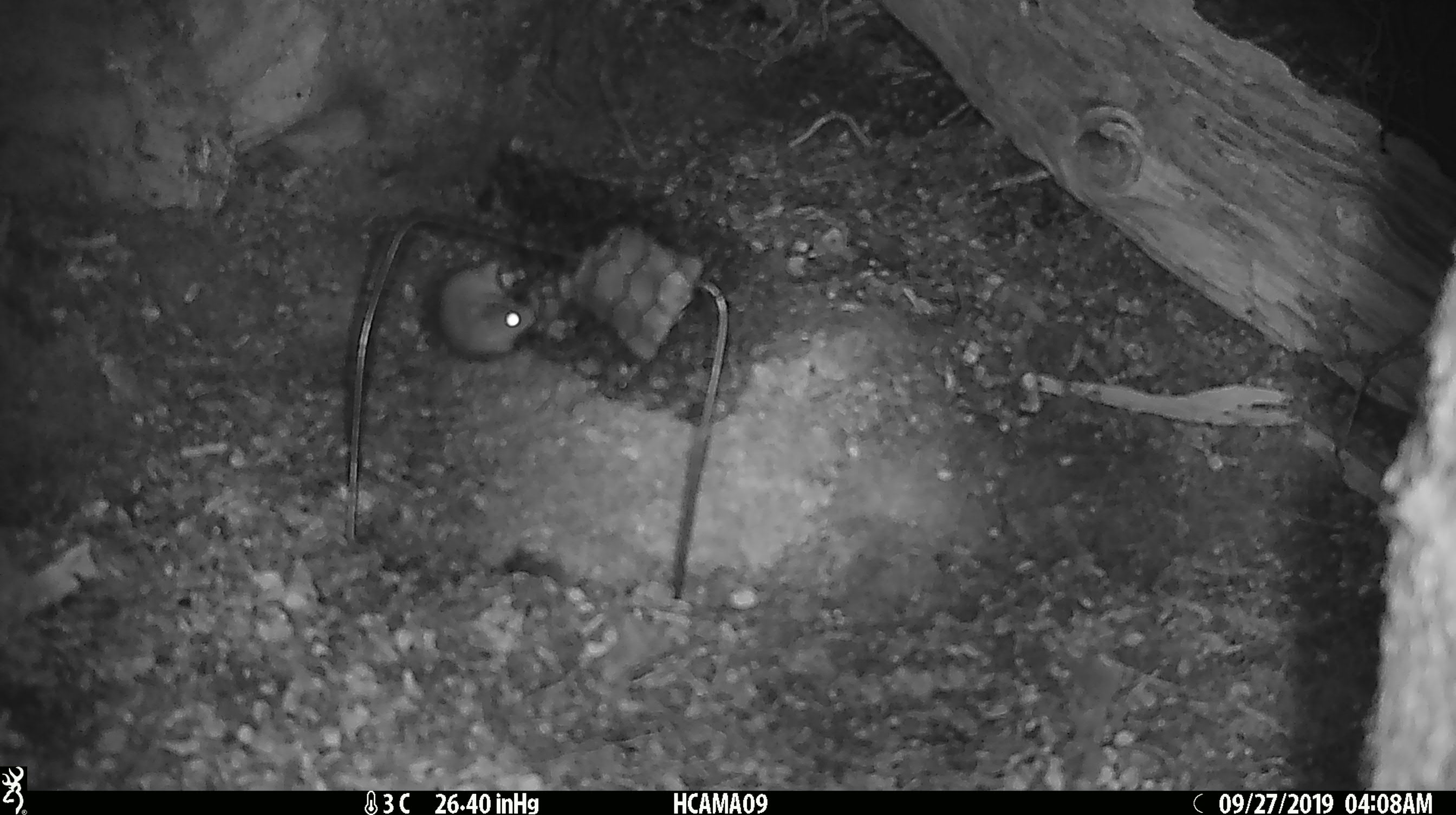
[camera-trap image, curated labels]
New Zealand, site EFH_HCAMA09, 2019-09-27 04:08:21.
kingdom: Animalia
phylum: Chordata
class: Mammalia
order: Rodentia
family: Muridae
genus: Mus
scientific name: Mus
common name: mouse